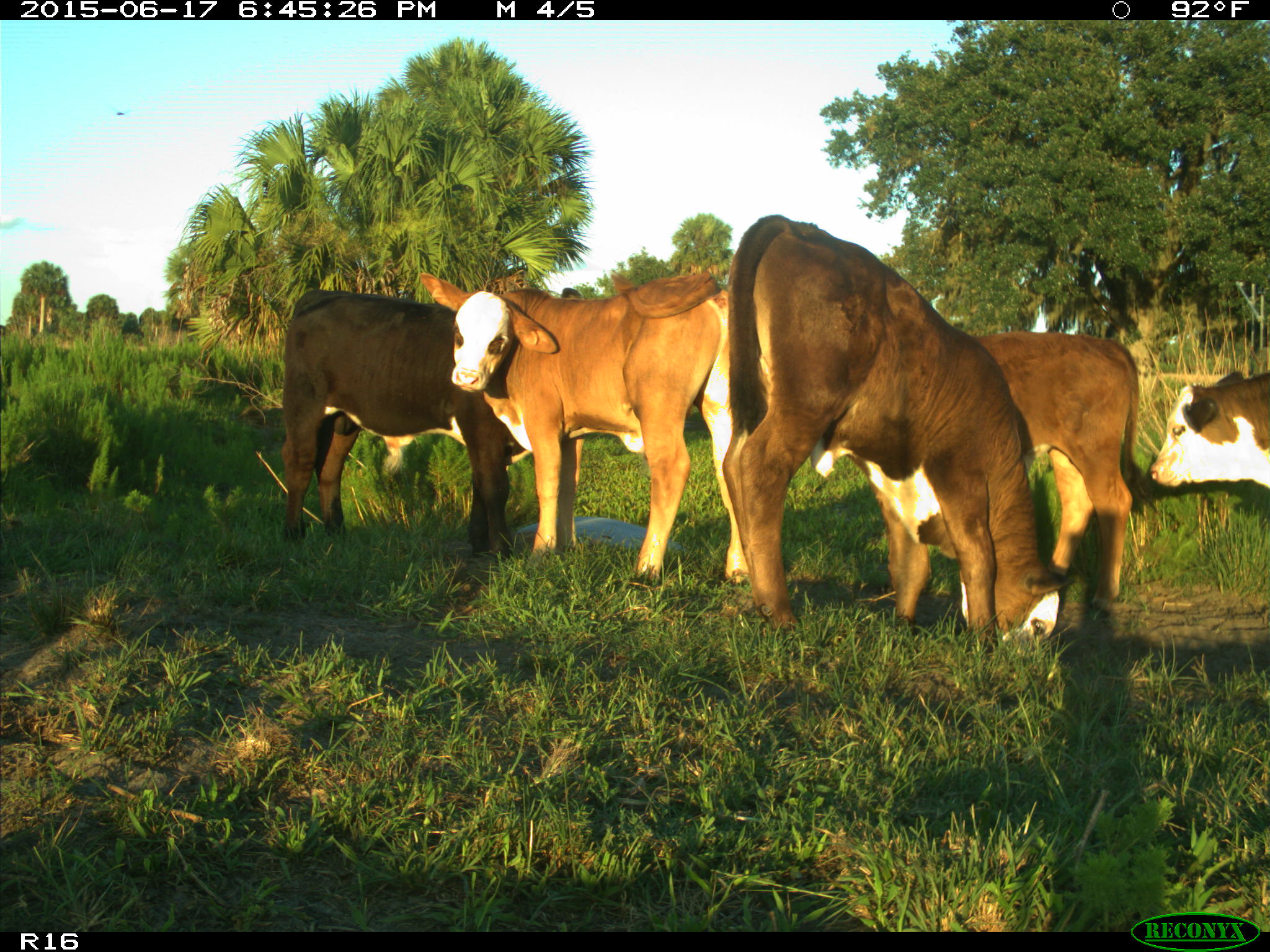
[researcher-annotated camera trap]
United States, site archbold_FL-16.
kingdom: Animalia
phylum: Chordata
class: Mammalia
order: Artiodactyla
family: Bovidae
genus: Bos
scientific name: Bos taurus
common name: domestic cow